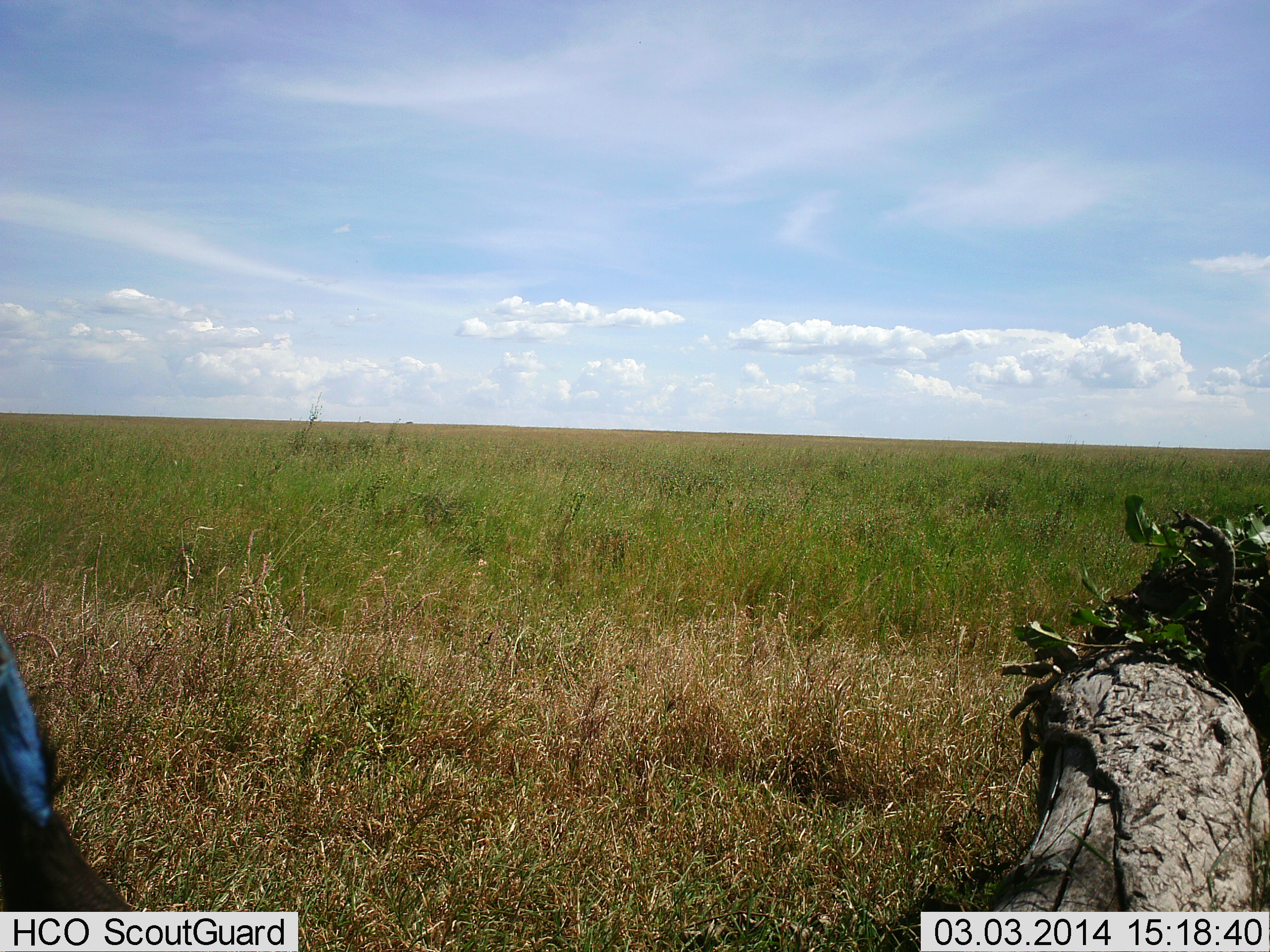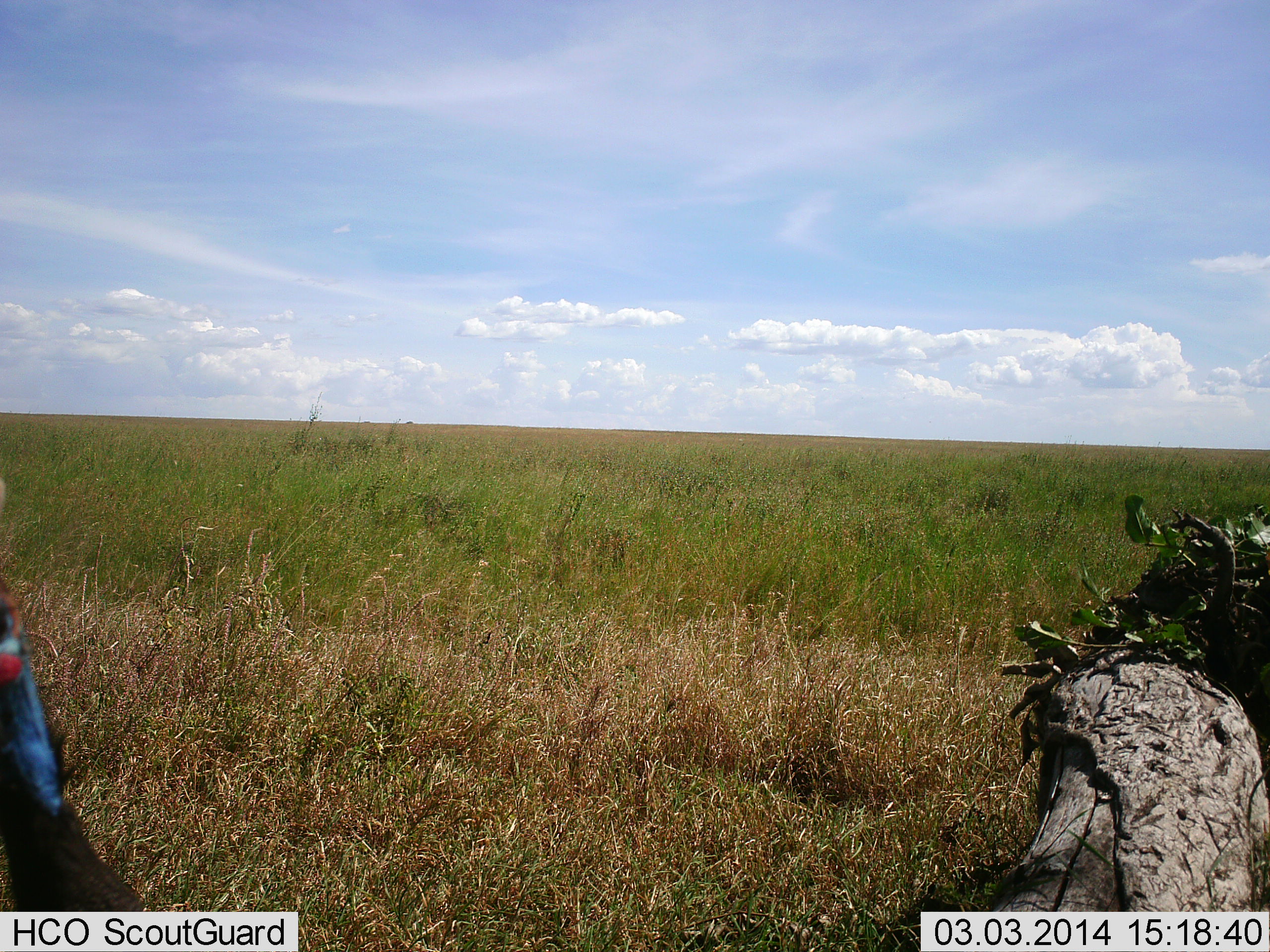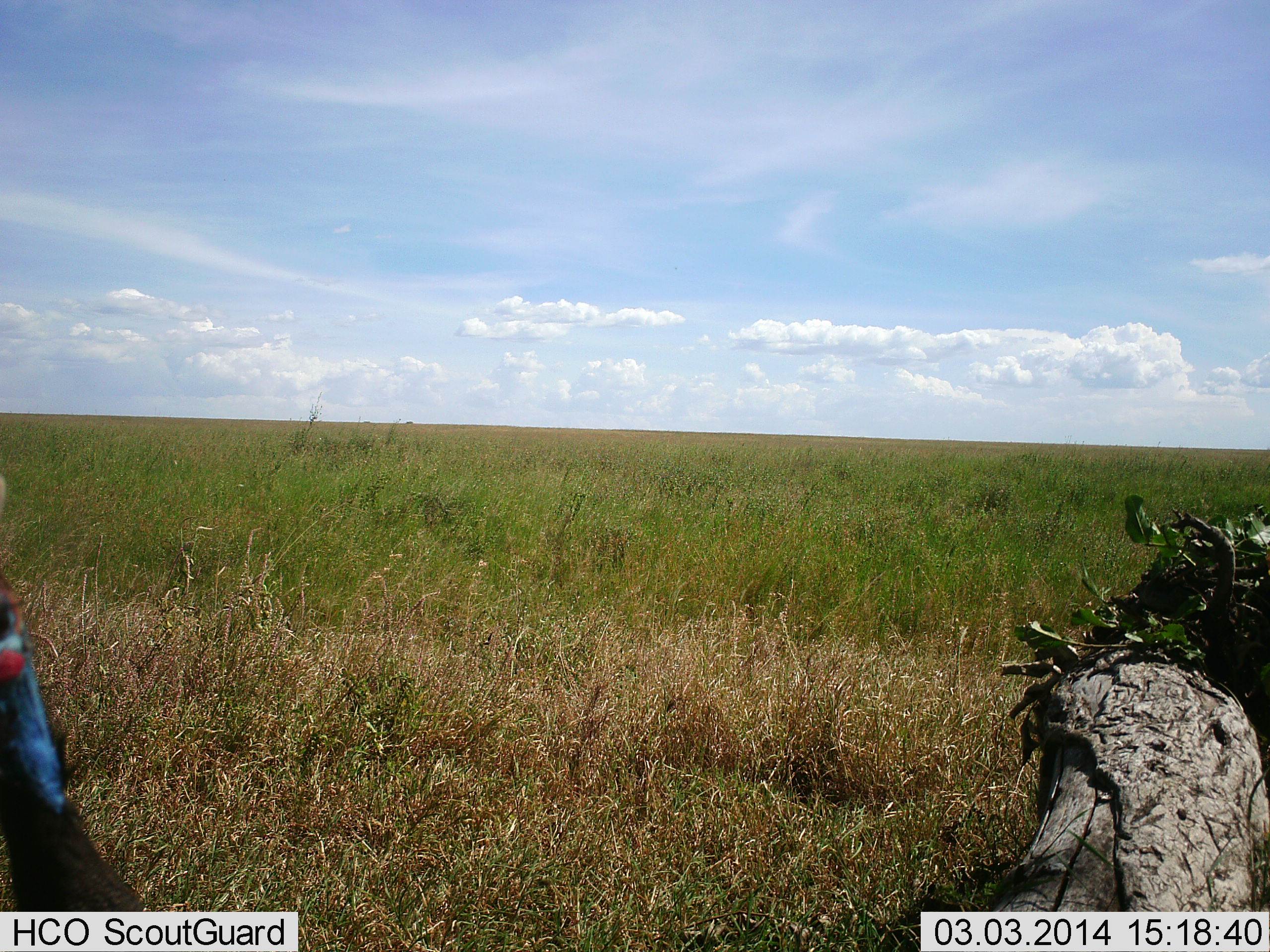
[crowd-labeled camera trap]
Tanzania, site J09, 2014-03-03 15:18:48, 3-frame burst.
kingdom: Animalia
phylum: Chordata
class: Aves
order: Galliformes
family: Numididae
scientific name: Numididae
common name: guinea fowl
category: guineafowl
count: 1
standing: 100%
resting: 0%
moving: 0%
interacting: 0%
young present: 0%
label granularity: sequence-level